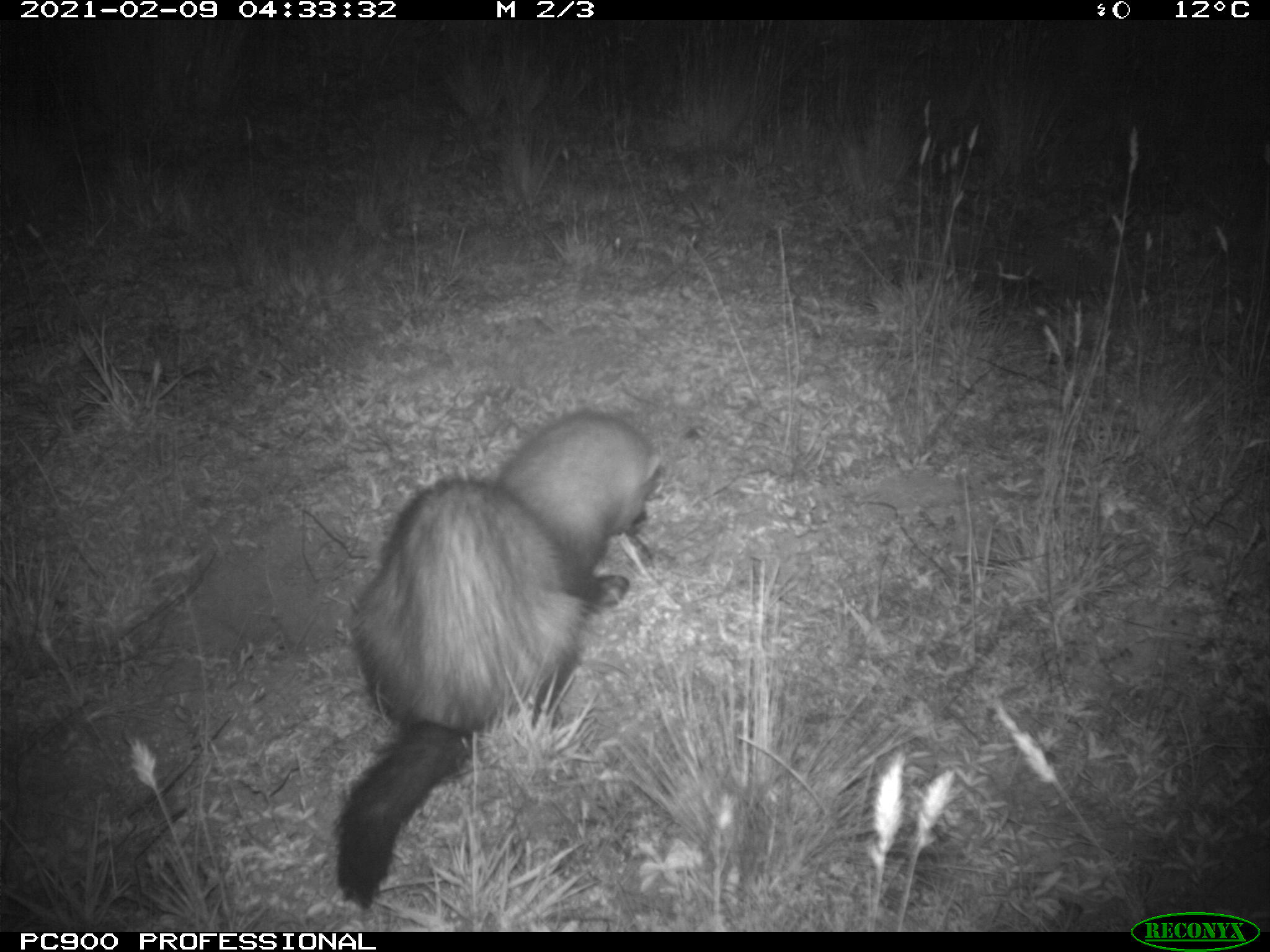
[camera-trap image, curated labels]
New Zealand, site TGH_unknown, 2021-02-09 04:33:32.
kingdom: Animalia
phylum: Chordata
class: Mammalia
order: Carnivora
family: Mustelidae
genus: Mustela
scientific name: Mustela furo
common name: ferret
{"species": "ferret (Mustela furo)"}